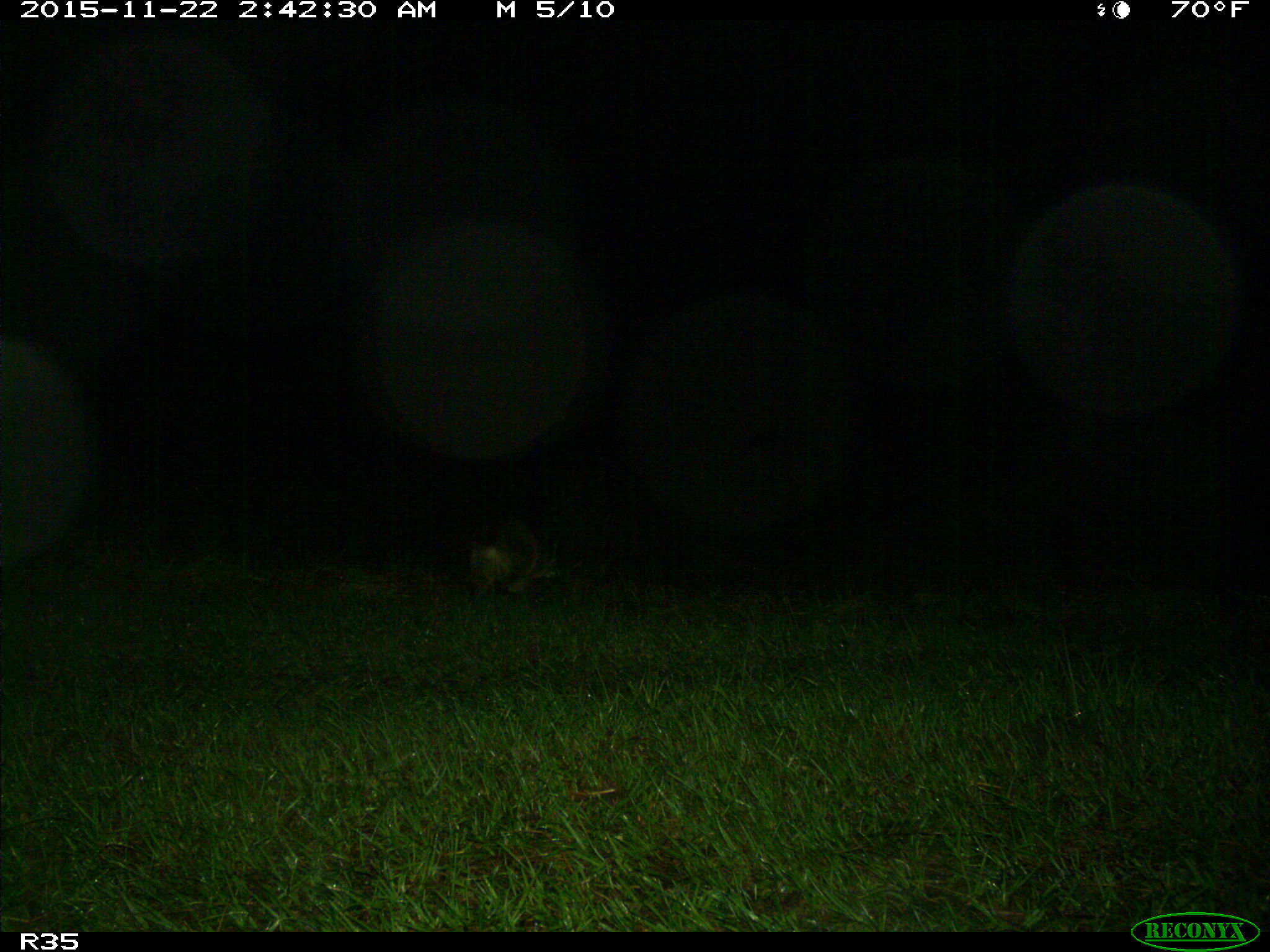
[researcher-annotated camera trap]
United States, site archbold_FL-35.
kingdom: Animalia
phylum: Chordata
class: Mammalia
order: Carnivora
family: Procyonidae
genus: Procyon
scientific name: Procyon lotor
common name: common raccoon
Procyon lotor (common raccoon).